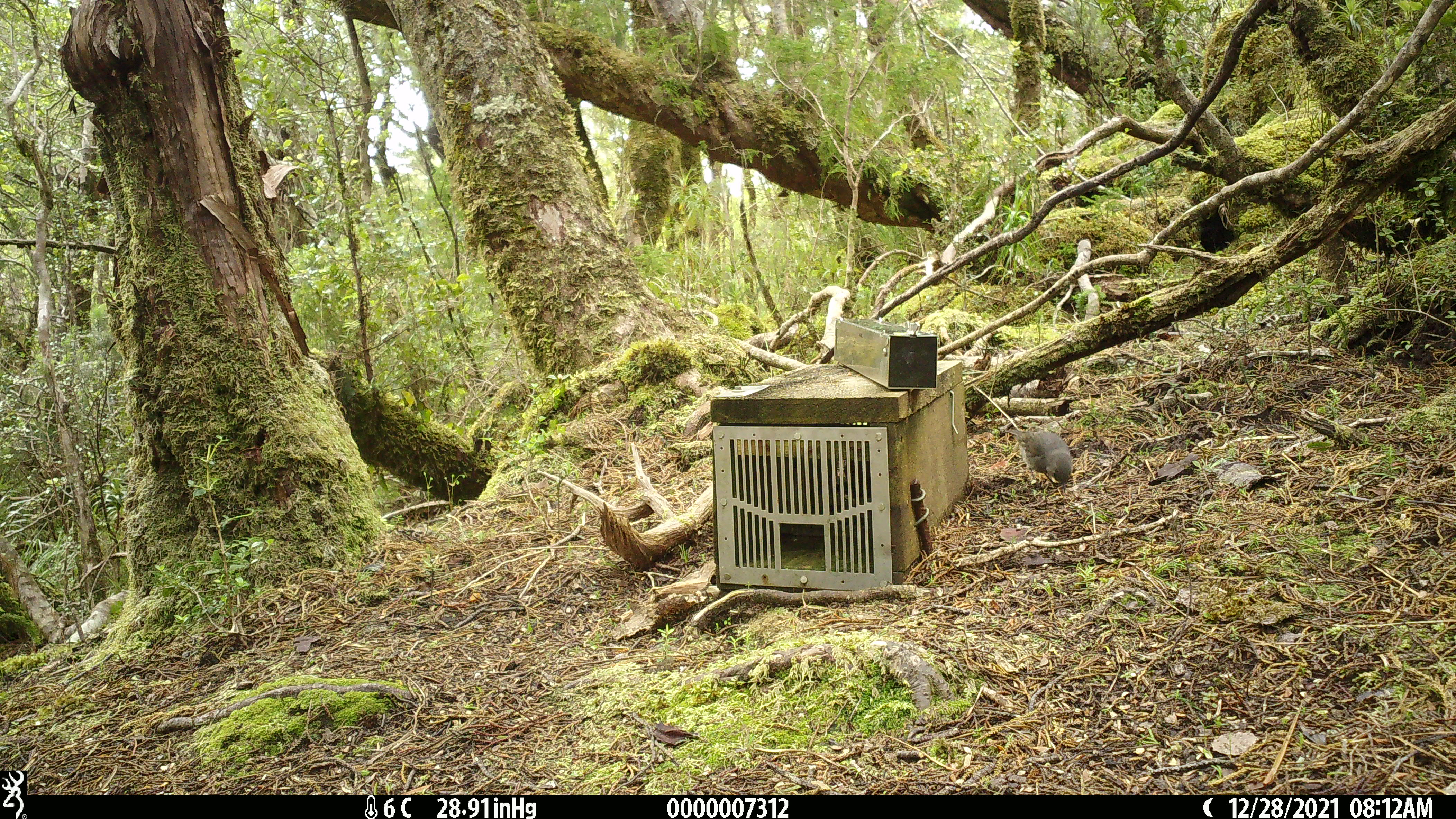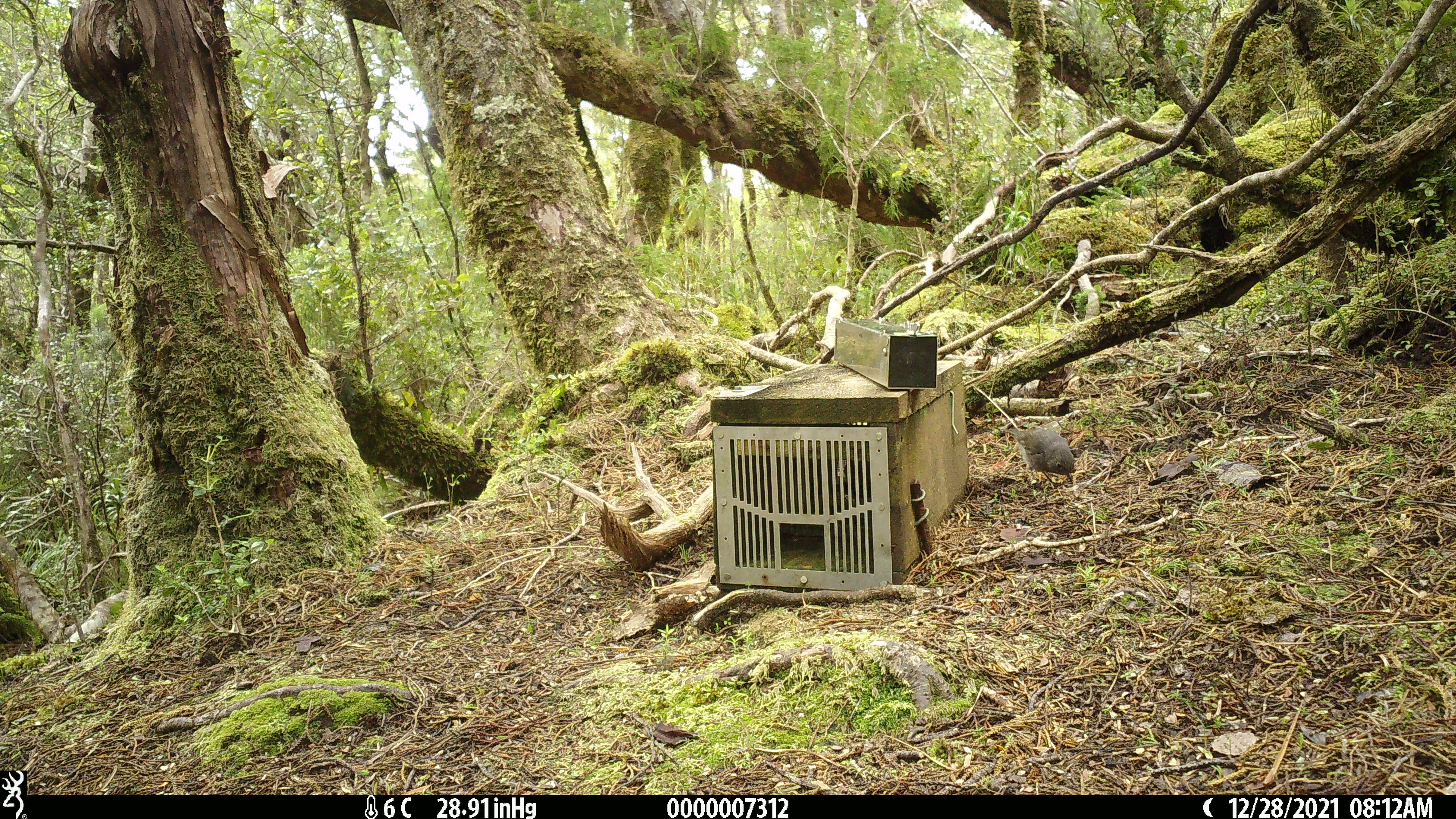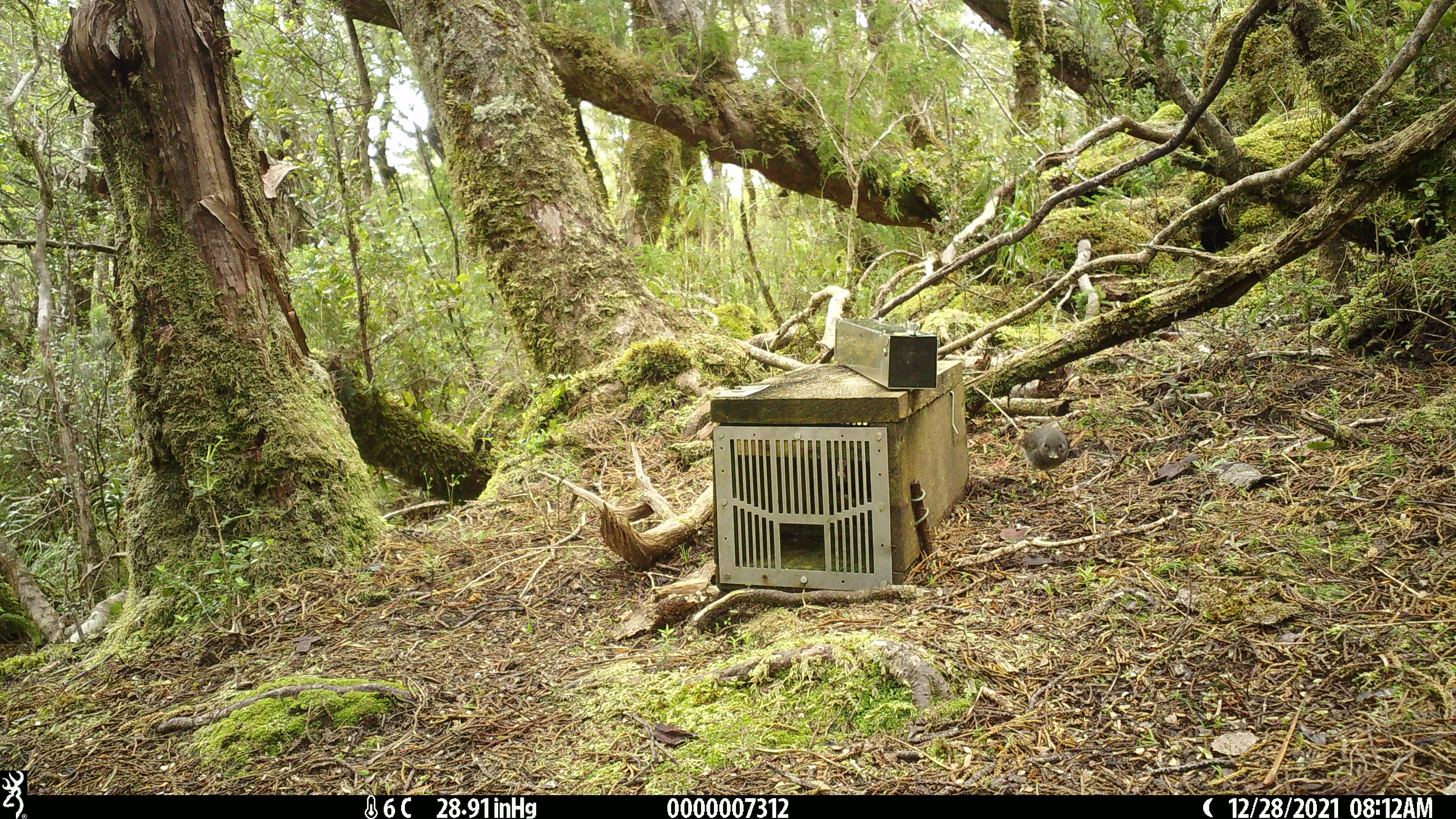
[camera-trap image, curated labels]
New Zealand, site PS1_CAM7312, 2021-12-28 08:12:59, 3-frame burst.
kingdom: Animalia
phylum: Chordata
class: Aves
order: Passeriformes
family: Petroicidae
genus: Petroica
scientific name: Petroica australis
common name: new zealand robin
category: robin